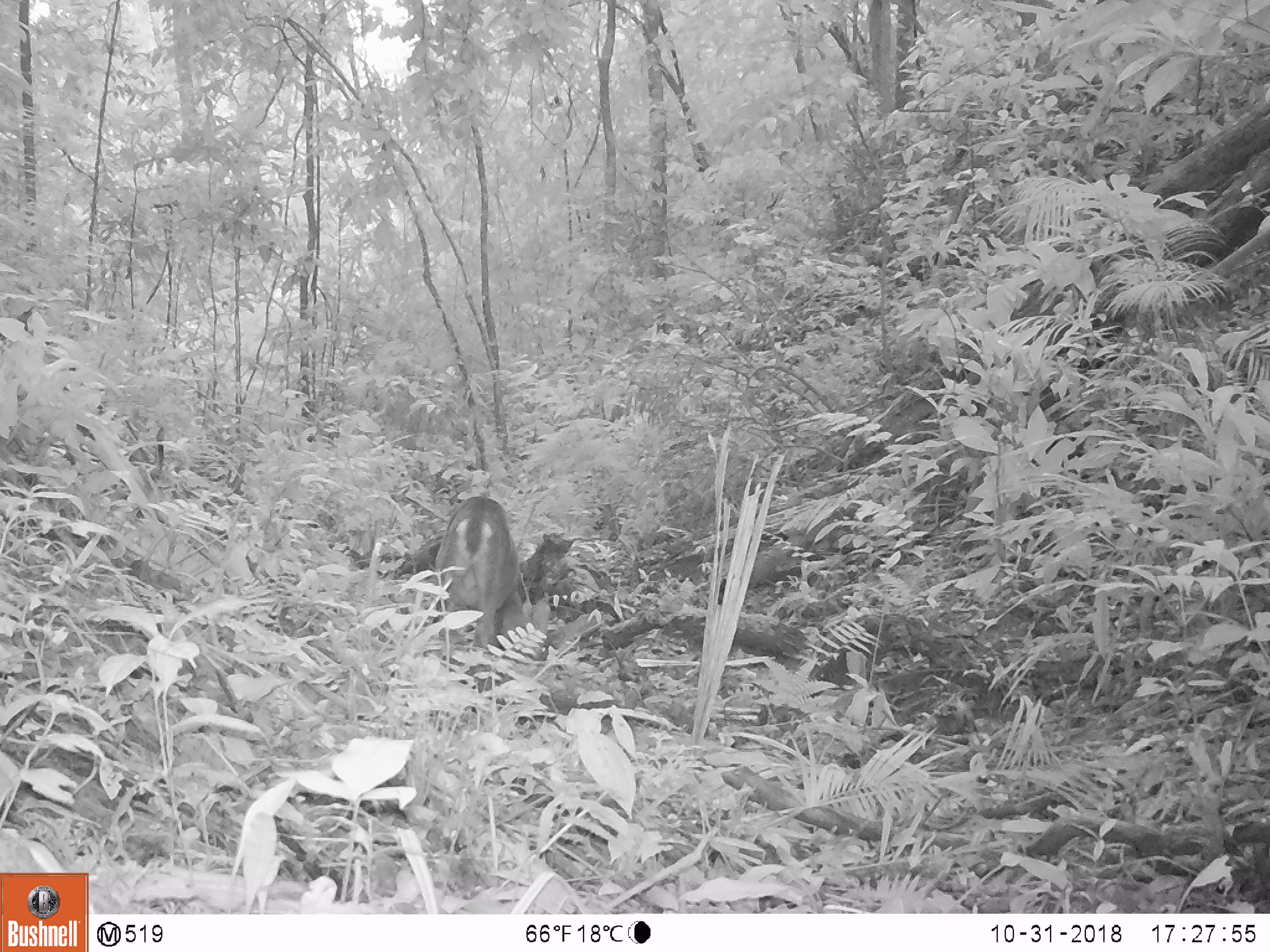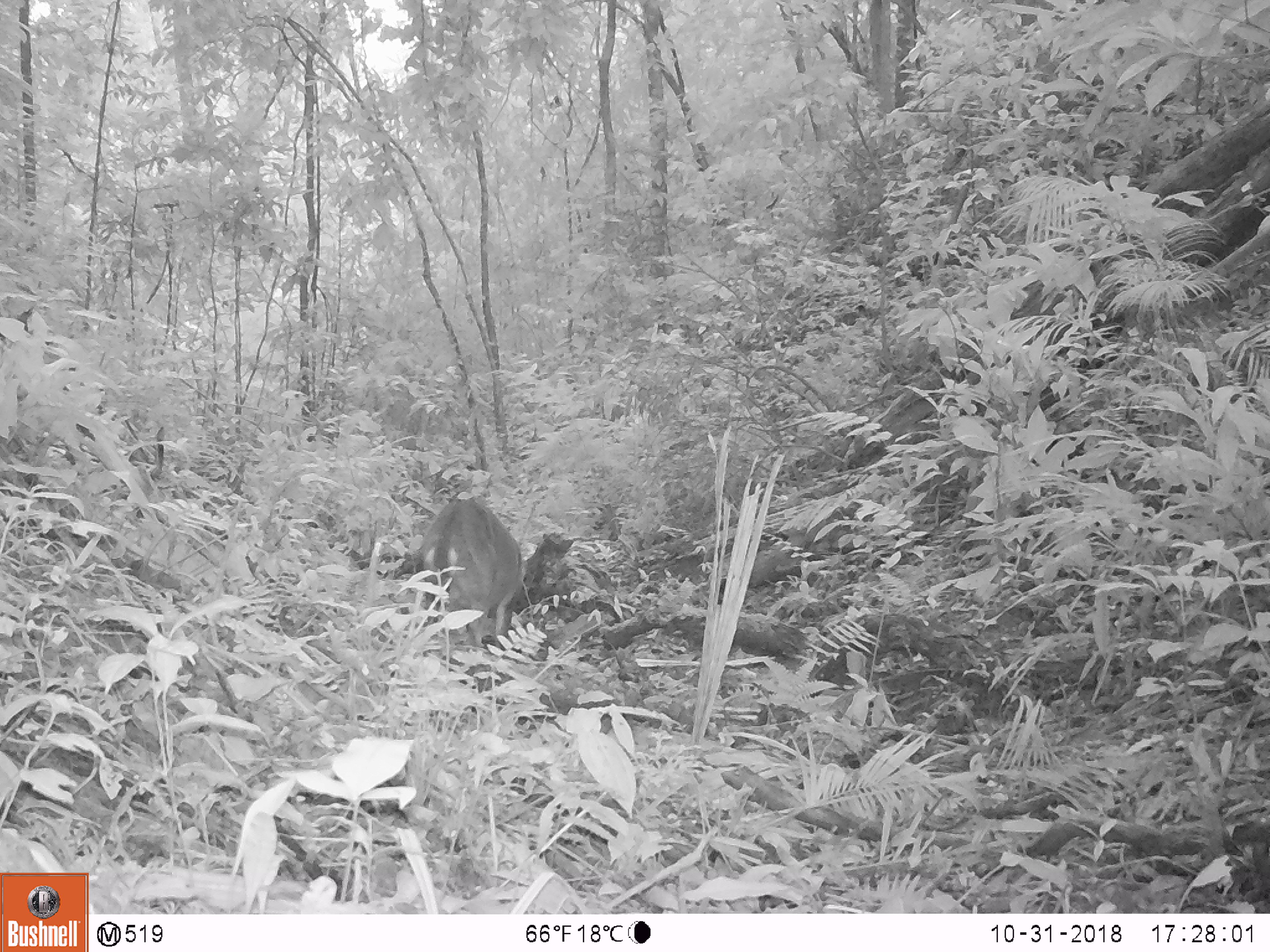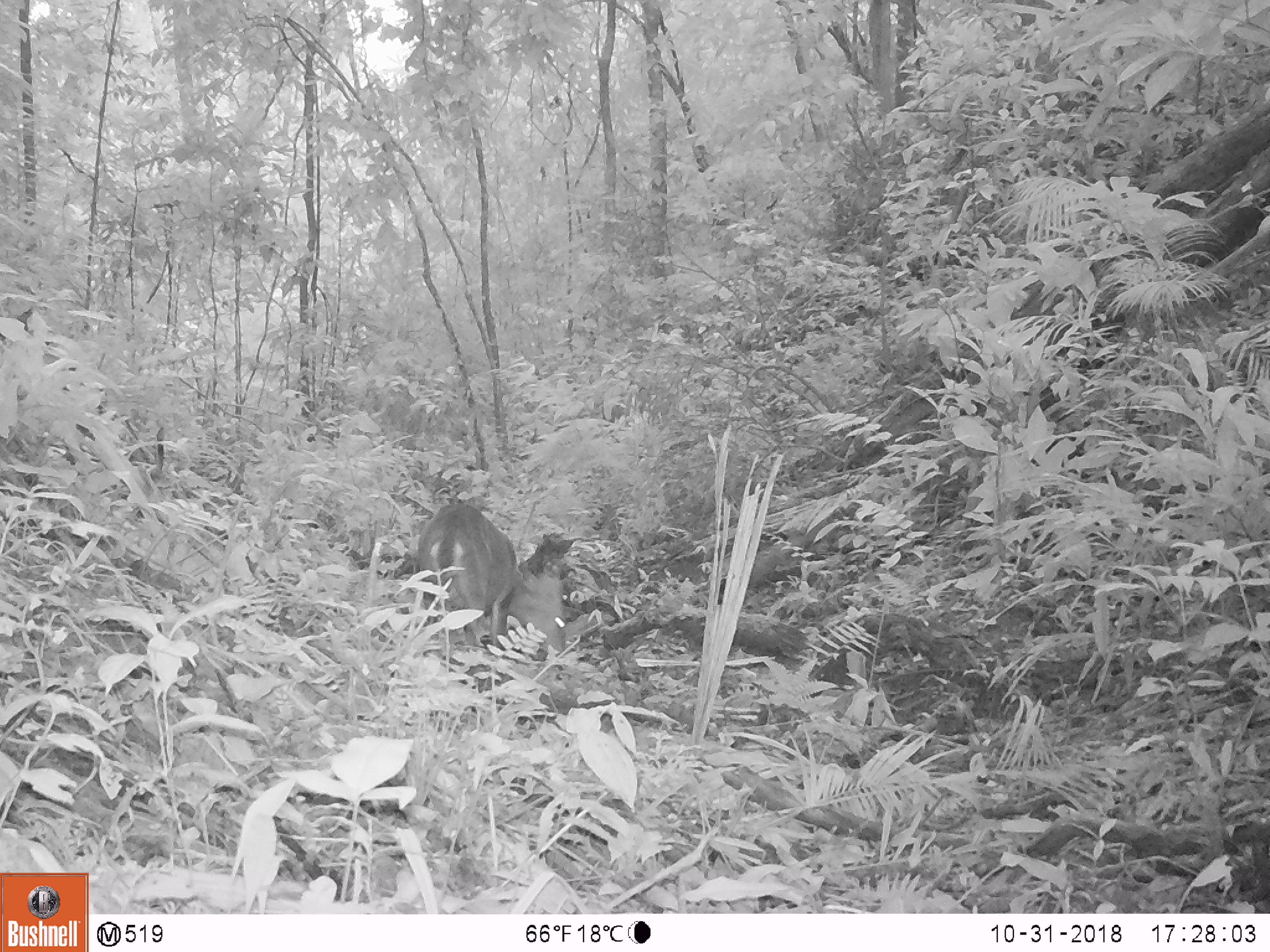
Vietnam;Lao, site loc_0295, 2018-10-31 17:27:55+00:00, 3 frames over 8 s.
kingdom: Animalia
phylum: Chordata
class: Mammalia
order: Artiodactyla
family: Cervidae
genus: Muntiacus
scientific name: Muntiacus vuquangensis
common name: large-antlered muntjac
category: large antlered muntjac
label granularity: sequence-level